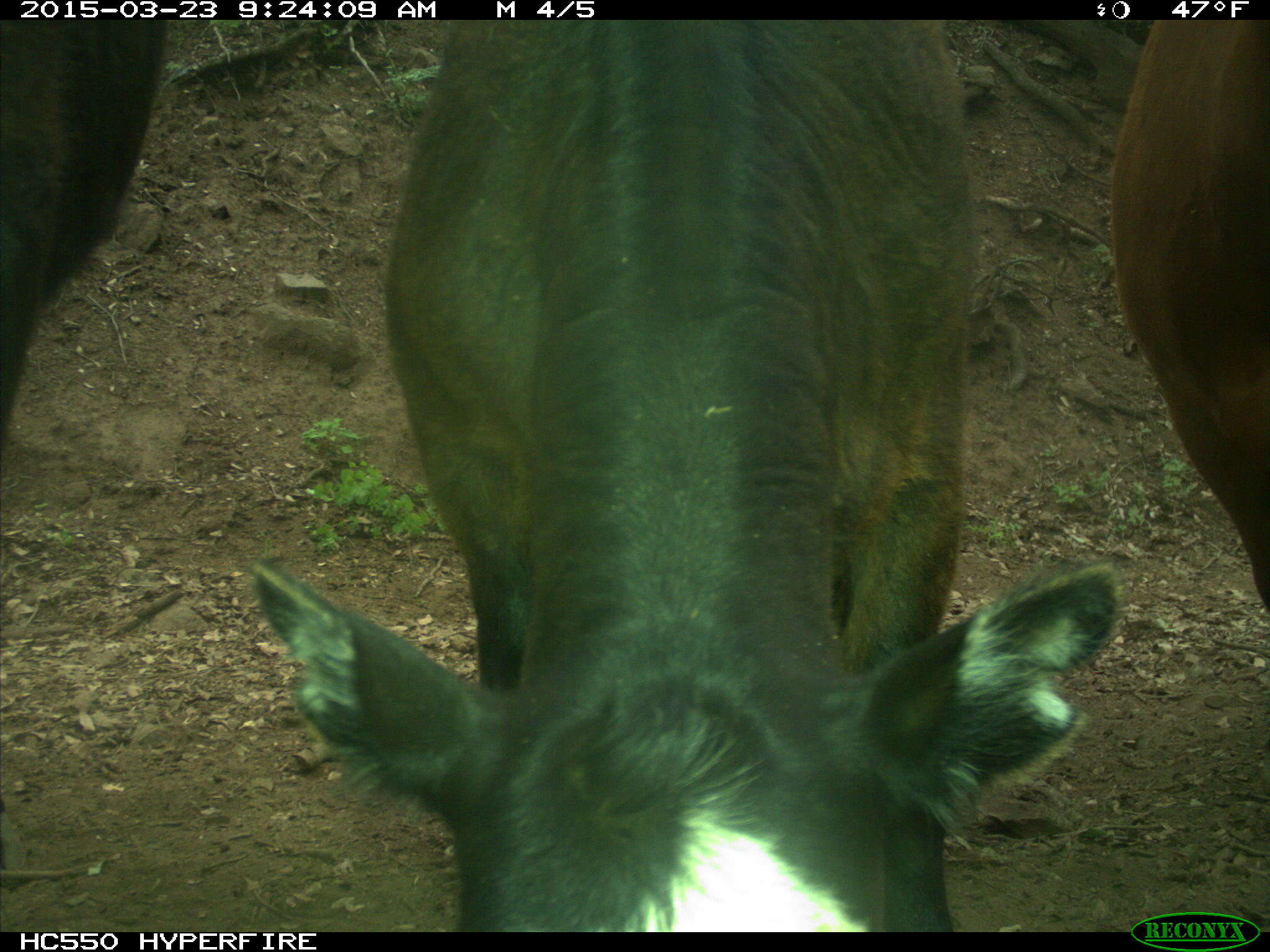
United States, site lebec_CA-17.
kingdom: Animalia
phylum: Chordata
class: Mammalia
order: Artiodactyla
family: Bovidae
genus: Bos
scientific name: Bos taurus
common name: domestic cow